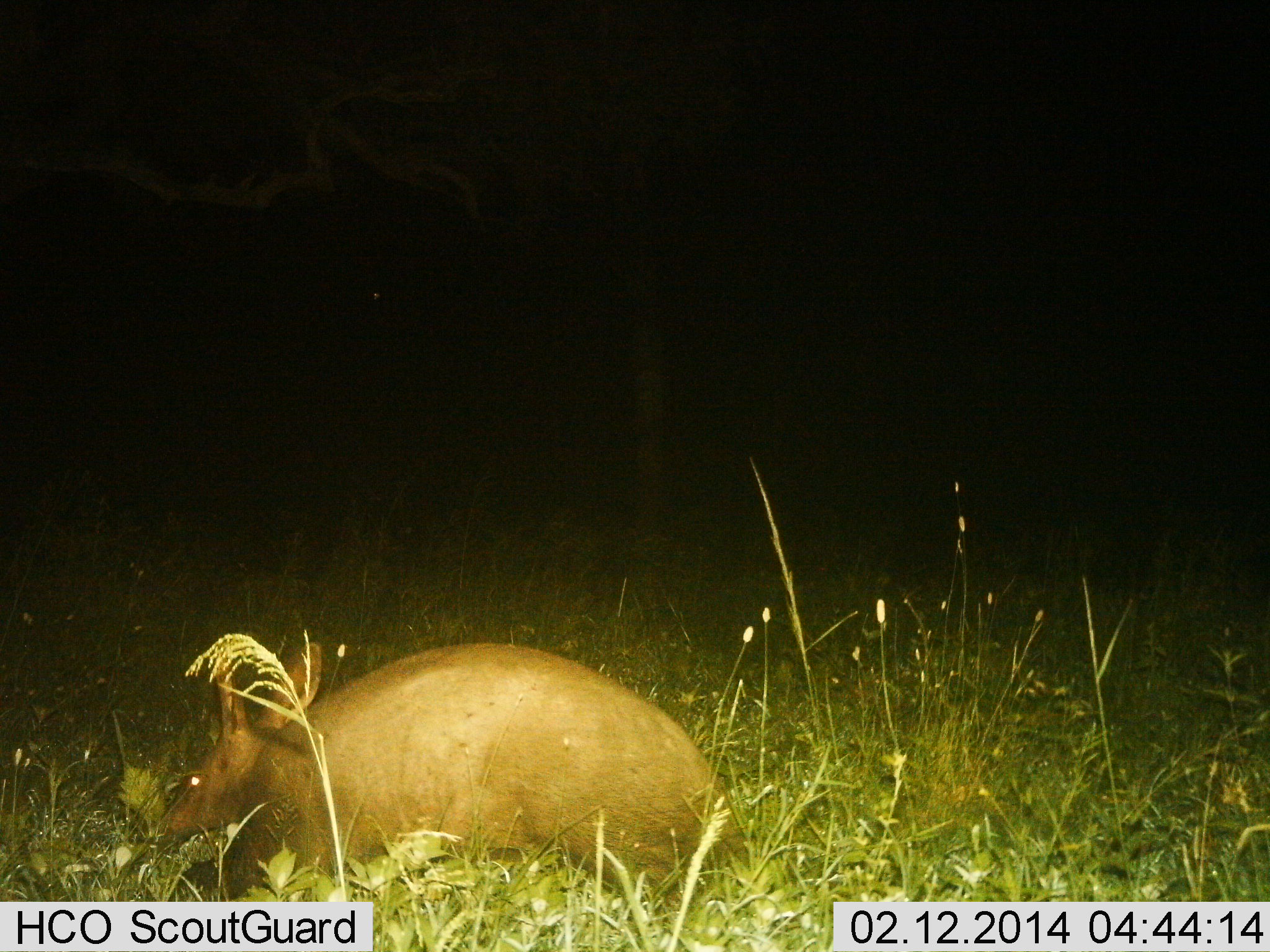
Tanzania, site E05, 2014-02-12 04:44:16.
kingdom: Animalia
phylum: Chordata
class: Mammalia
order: Tubulidentata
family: Orycteropodidae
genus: Orycteropus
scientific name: Orycteropus afer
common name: aardvark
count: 1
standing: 27%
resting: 0%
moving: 64%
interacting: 0%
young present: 0%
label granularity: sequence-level